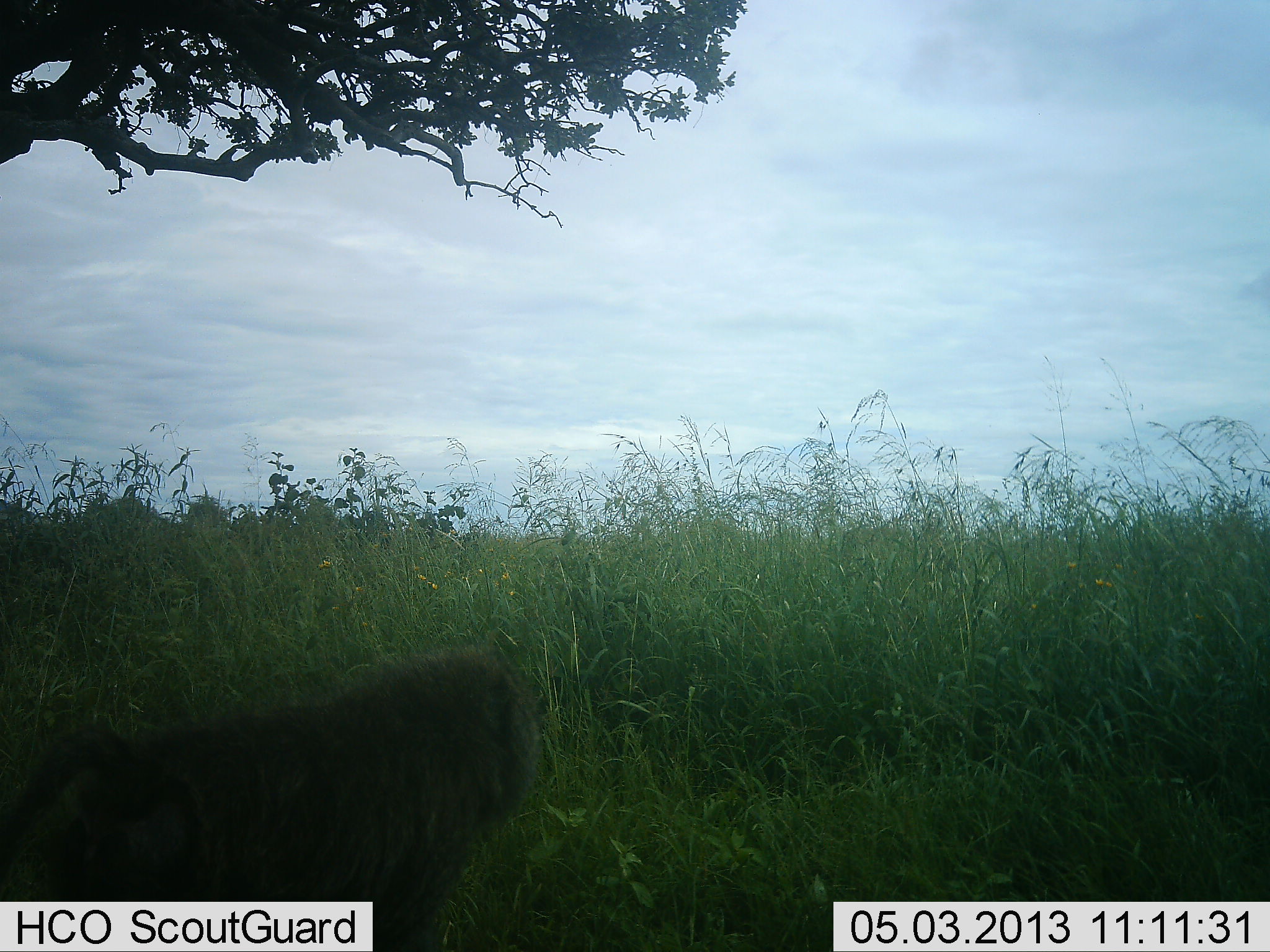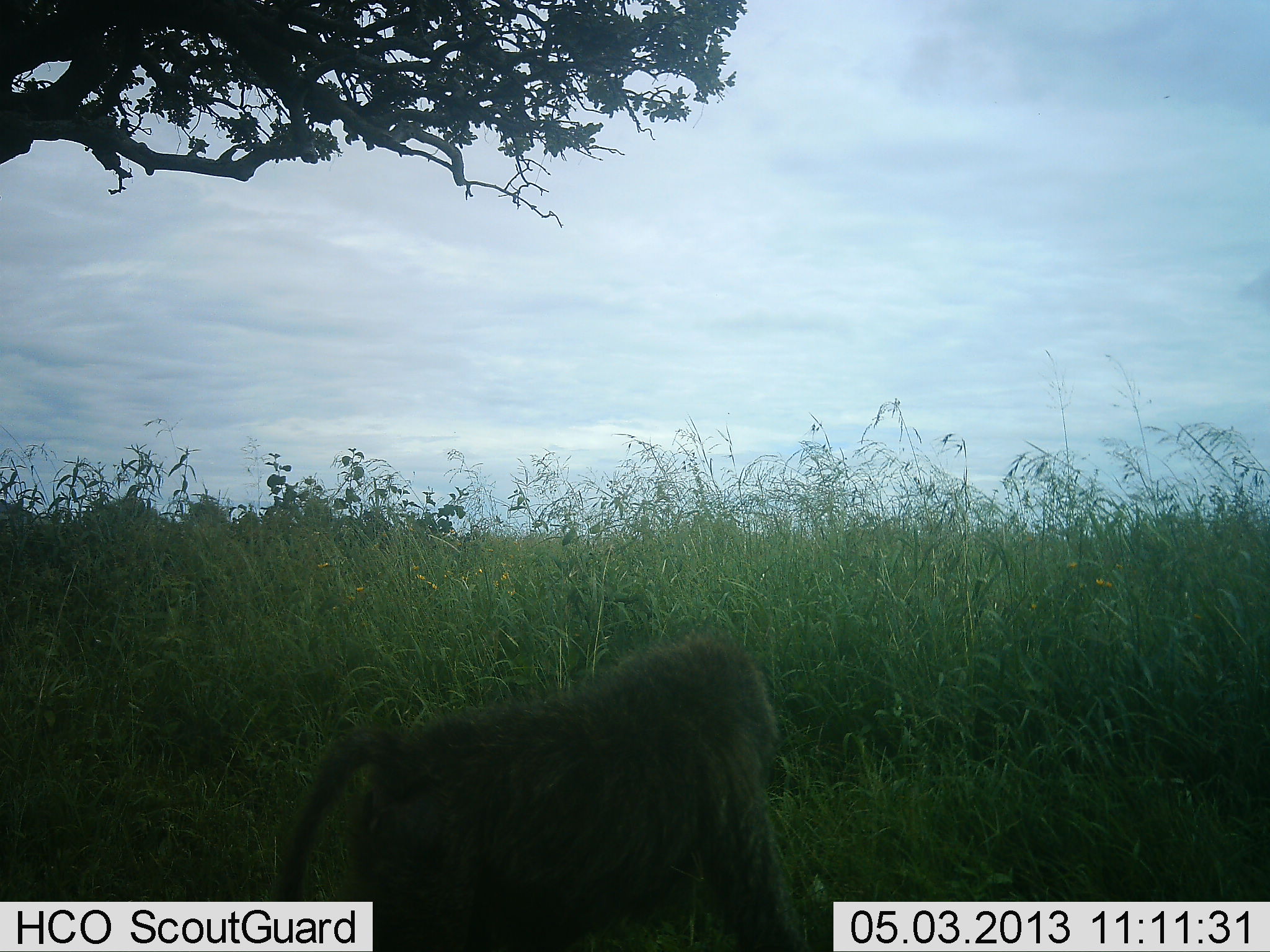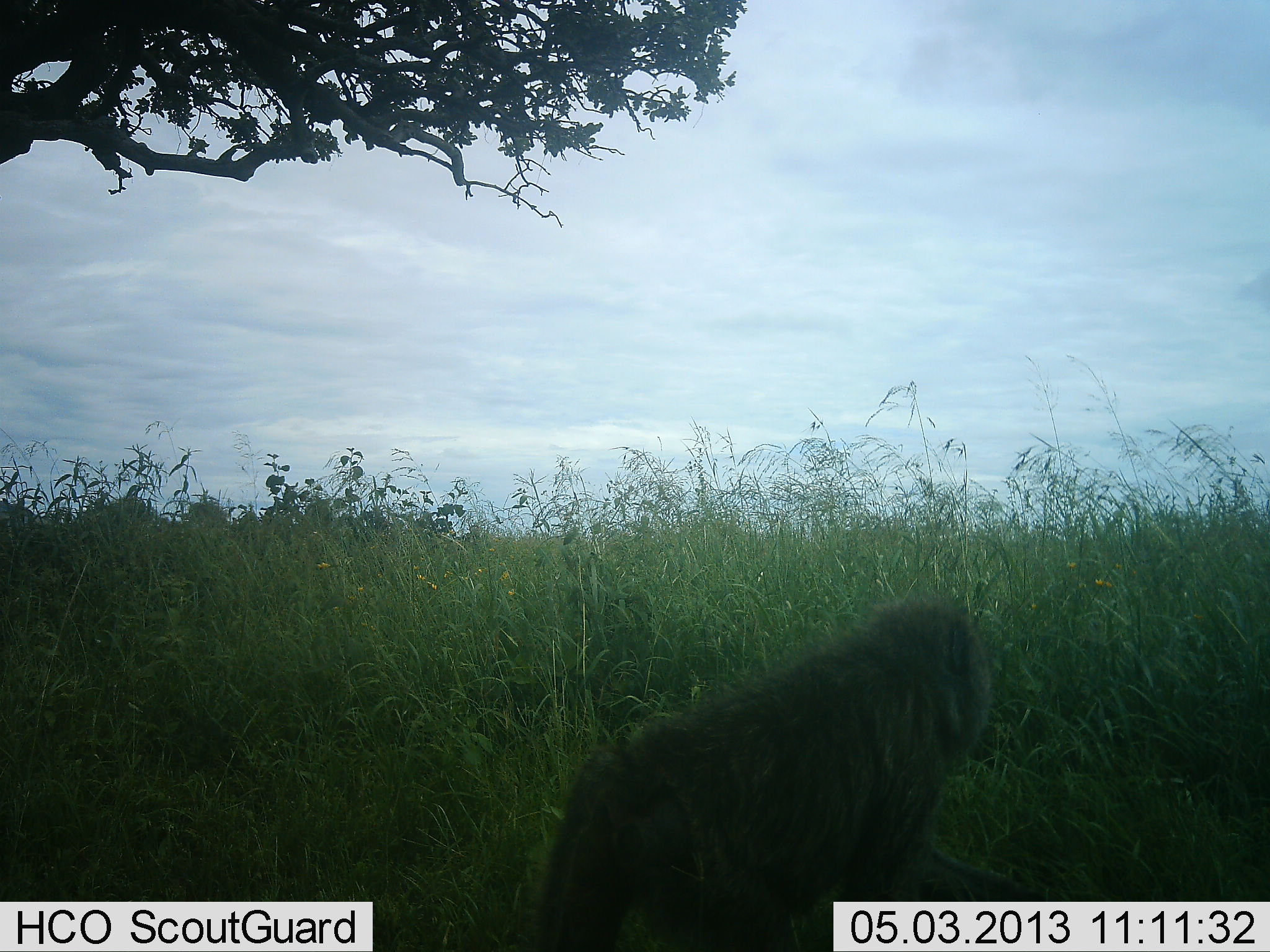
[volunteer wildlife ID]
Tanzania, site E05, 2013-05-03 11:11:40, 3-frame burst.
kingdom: Animalia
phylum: Chordata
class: Mammalia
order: Primates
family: Cercopithecidae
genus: Papio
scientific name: Papio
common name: baboon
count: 1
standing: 0%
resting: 0%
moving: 100%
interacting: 0%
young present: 0%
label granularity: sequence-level